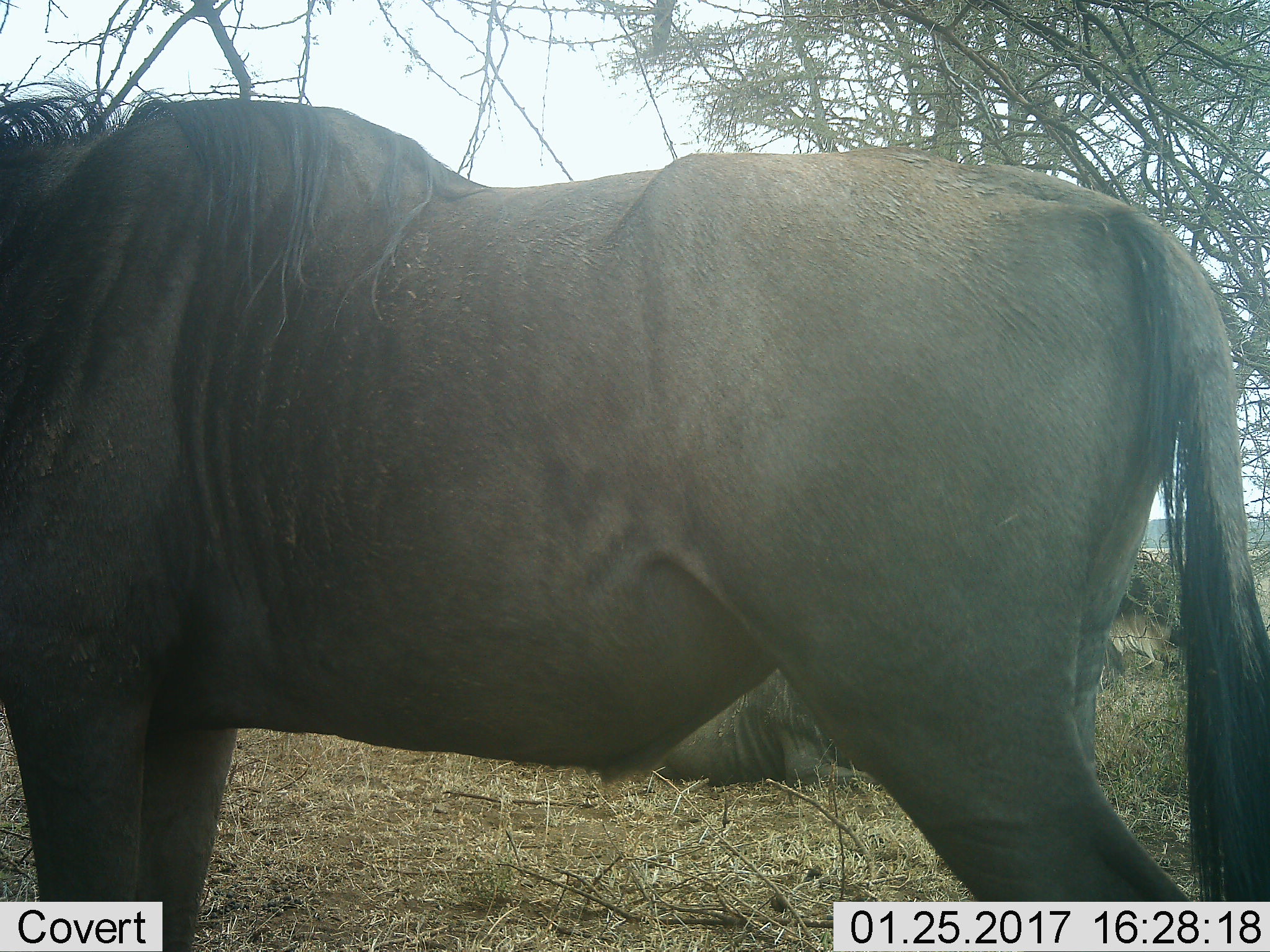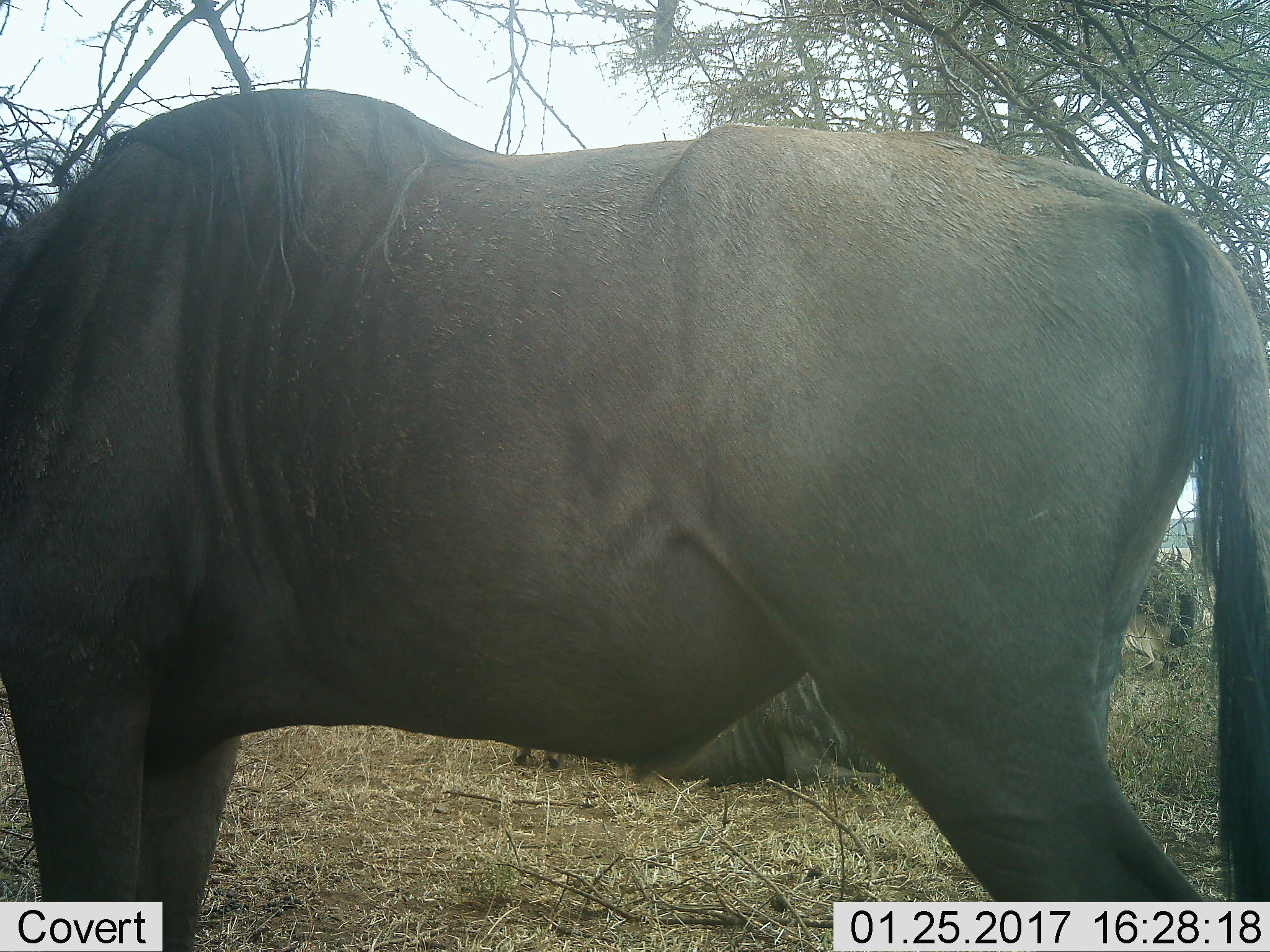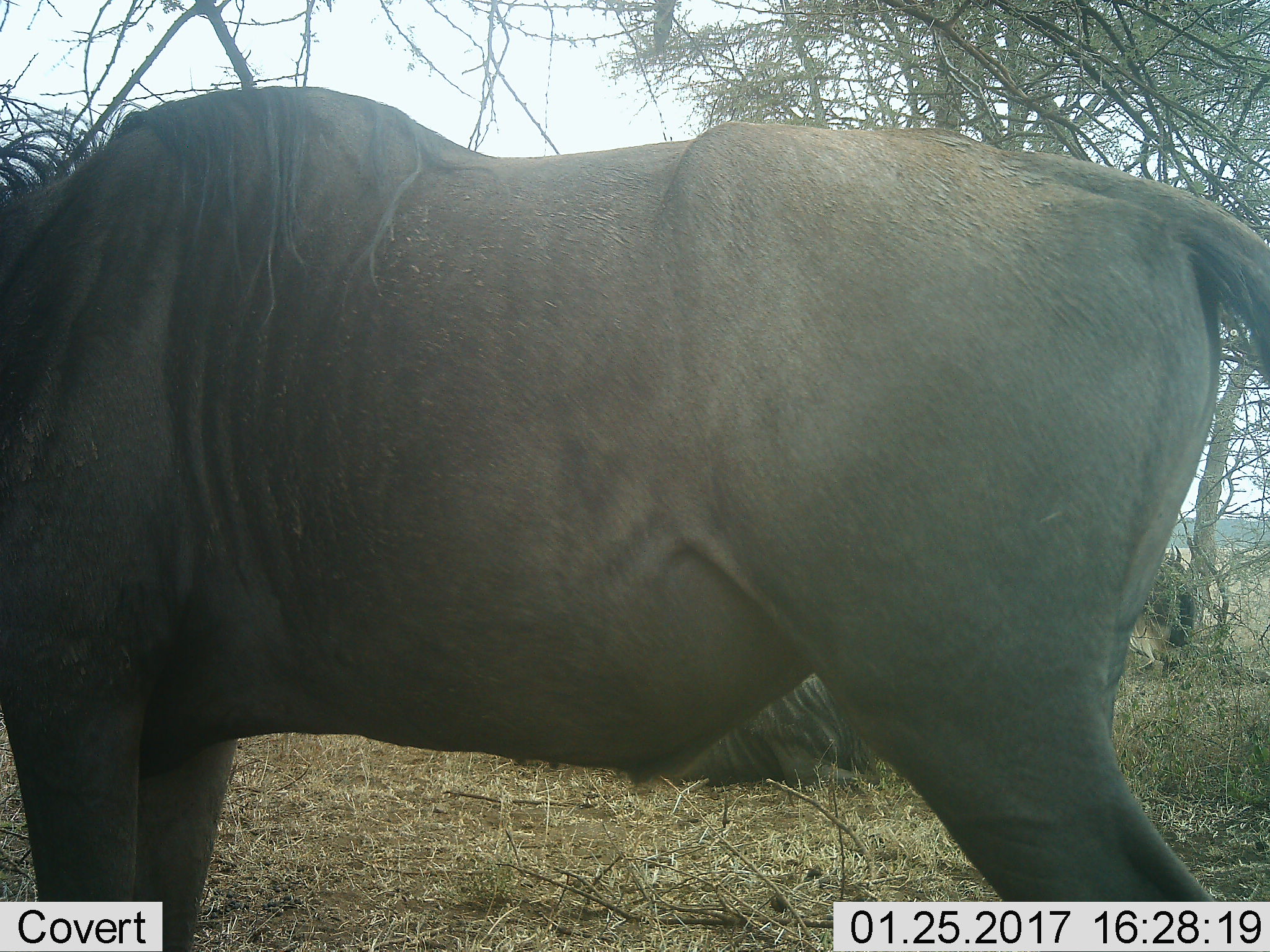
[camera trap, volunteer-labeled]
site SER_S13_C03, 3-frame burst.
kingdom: Animalia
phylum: Chordata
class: Mammalia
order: Artiodactyla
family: Bovidae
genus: Connochaetes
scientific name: Connochaetes taurinus taurinus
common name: blue wildebeest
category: wildebeestblue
Wildebeestblue (blue wildebeest) (Connochaetes taurinus taurinus), count 1. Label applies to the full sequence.